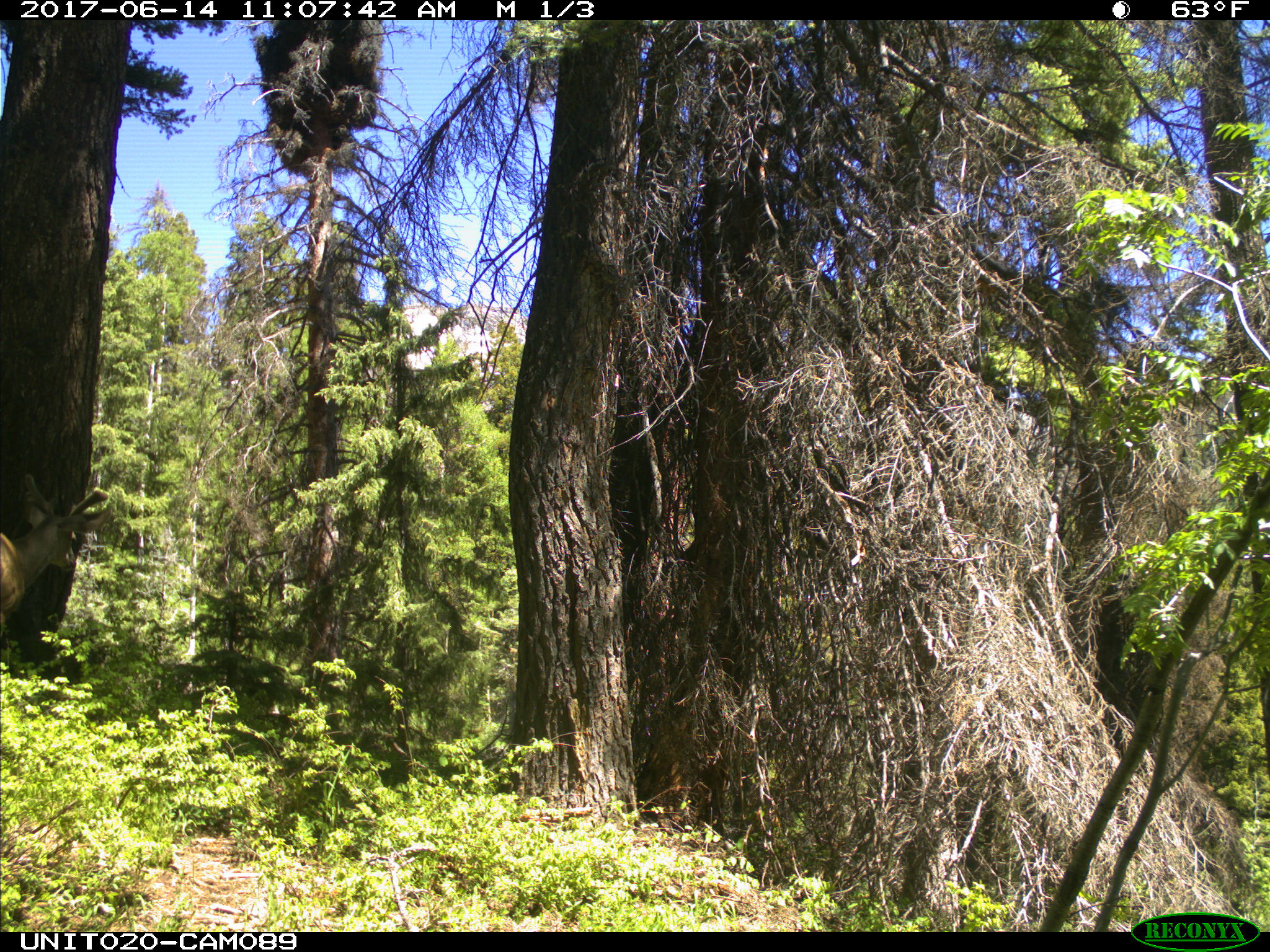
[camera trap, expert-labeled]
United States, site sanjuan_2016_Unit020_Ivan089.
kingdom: Animalia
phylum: Chordata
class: Mammalia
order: Artiodactyla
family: Cervidae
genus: Odocoileus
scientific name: Odocoileus hemionus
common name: mule deer